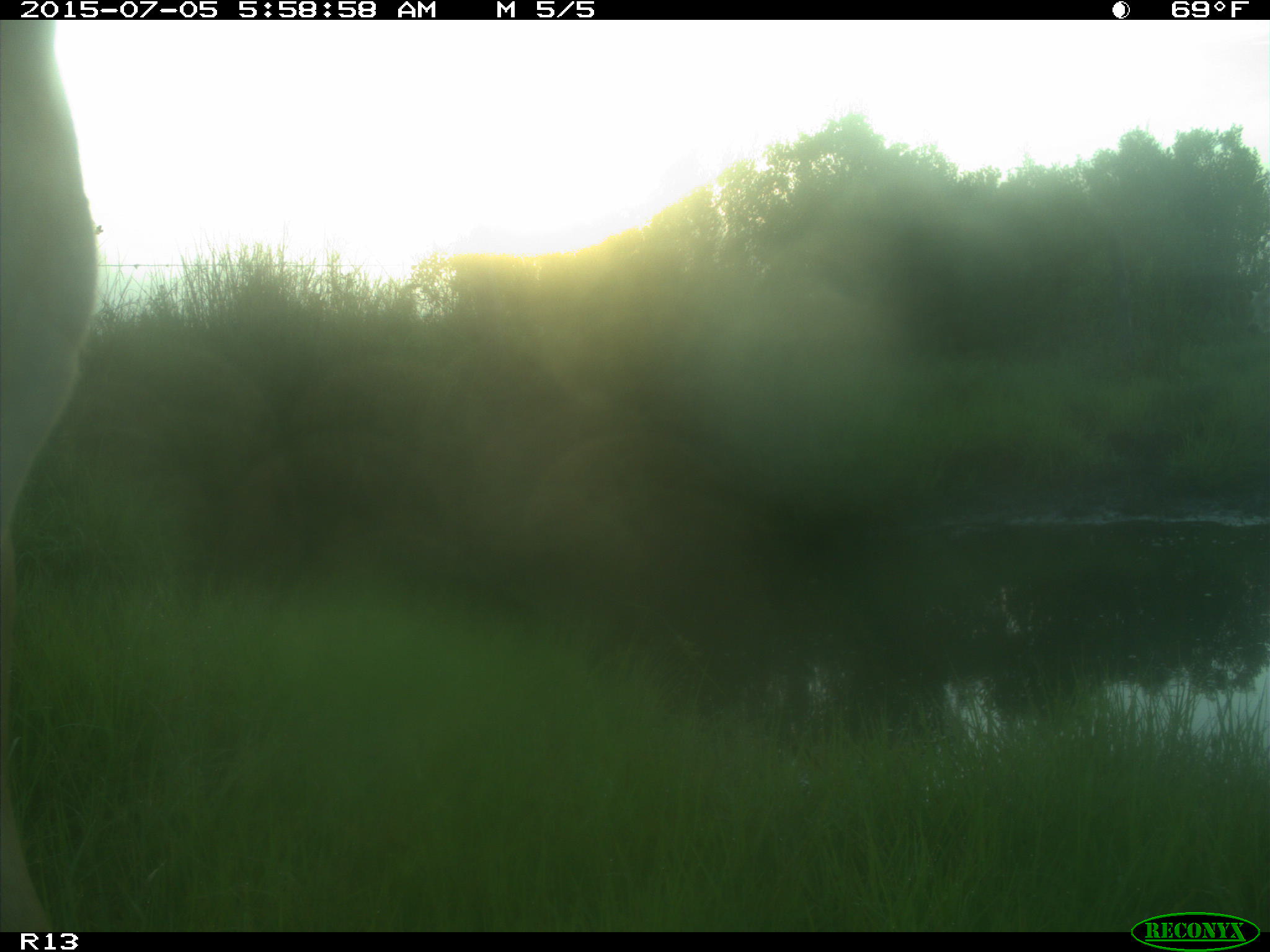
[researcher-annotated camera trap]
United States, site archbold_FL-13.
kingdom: Animalia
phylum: Chordata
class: Mammalia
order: Artiodactyla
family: Bovidae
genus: Bos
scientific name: Bos taurus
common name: domestic cow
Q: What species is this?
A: Bos taurus (domestic cow).